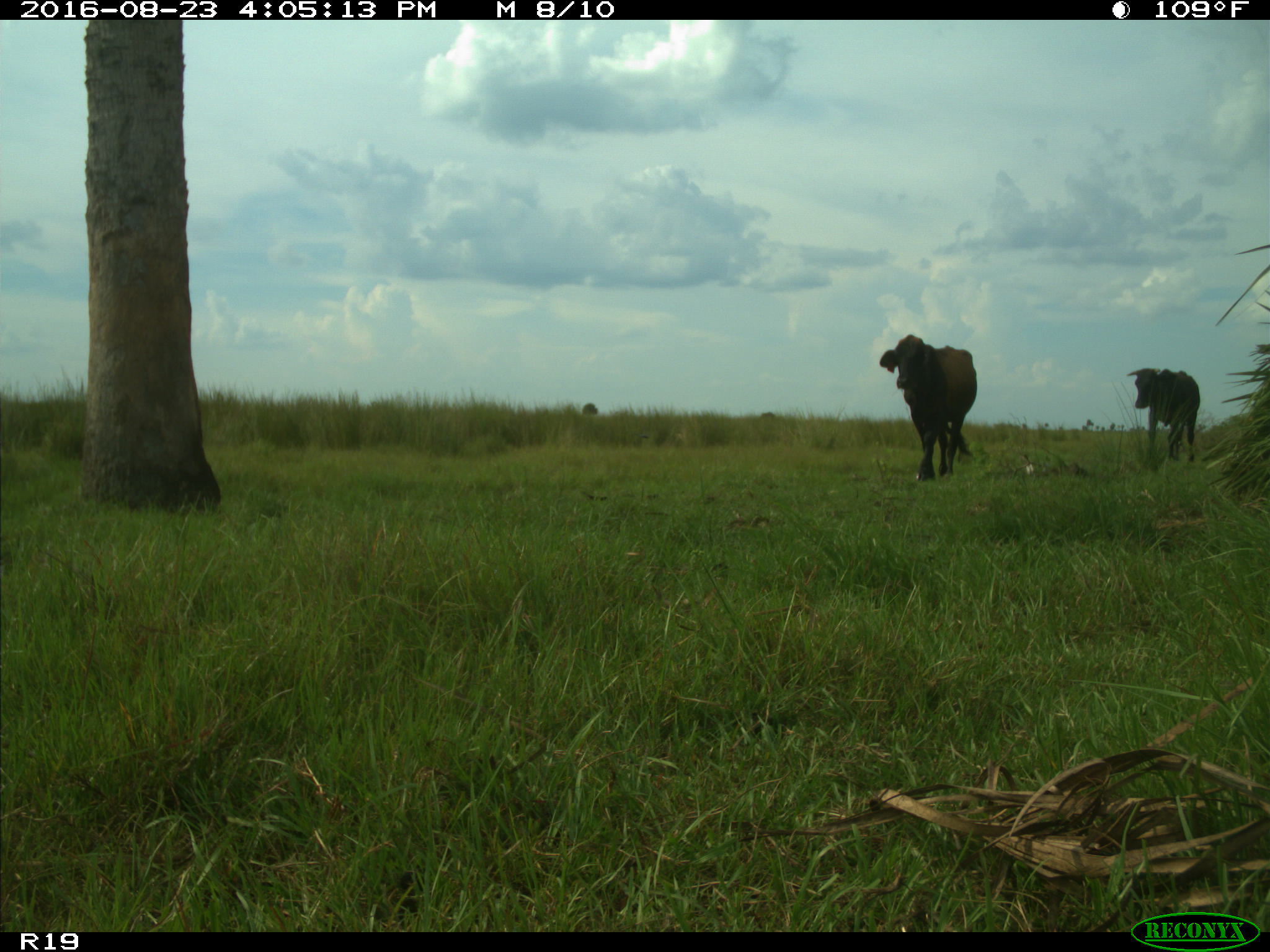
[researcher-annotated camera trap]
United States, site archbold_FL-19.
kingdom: Animalia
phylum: Chordata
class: Mammalia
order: Artiodactyla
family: Bovidae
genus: Bos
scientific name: Bos taurus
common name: domestic cow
Bos taurus (domestic cow).